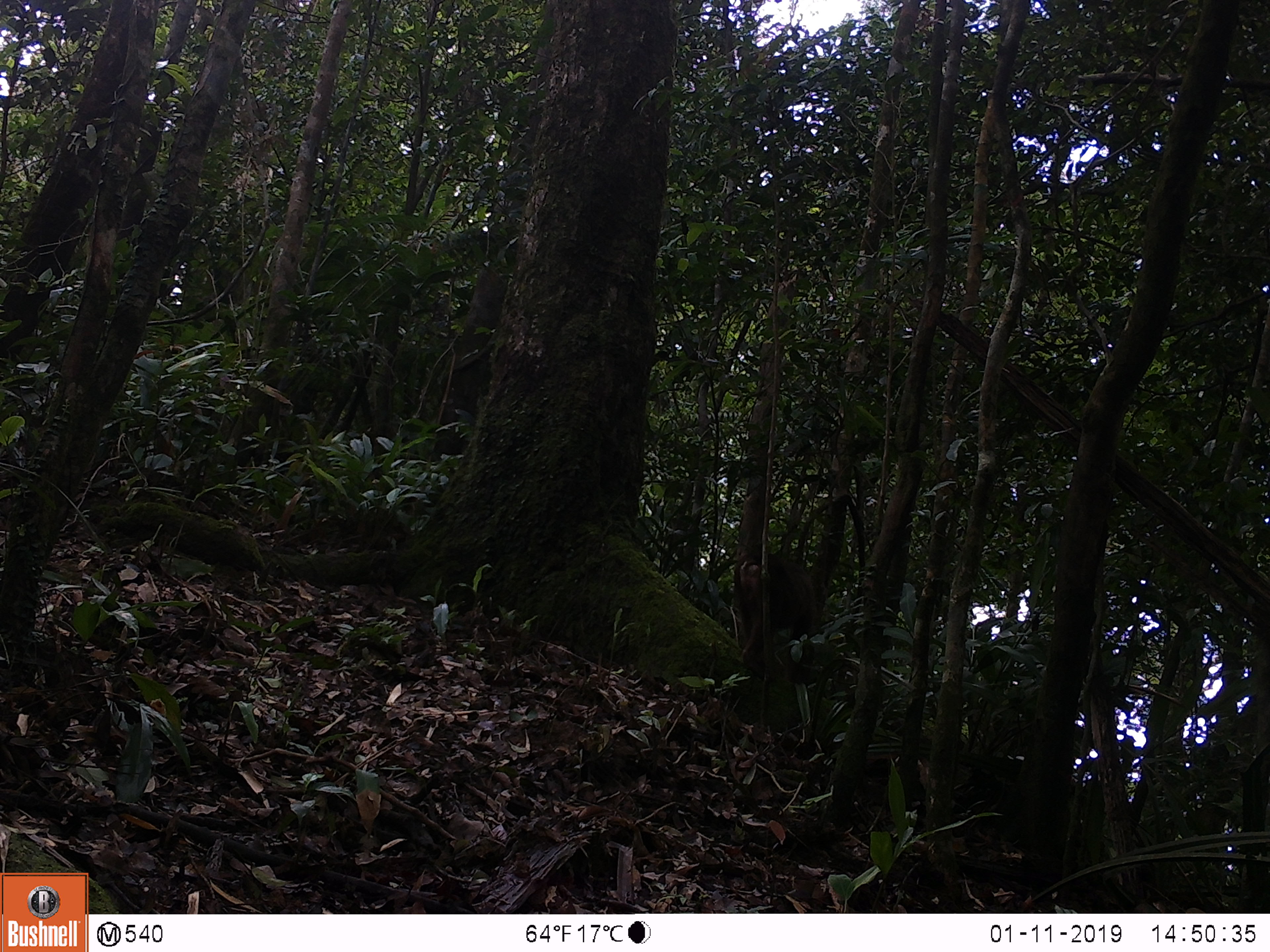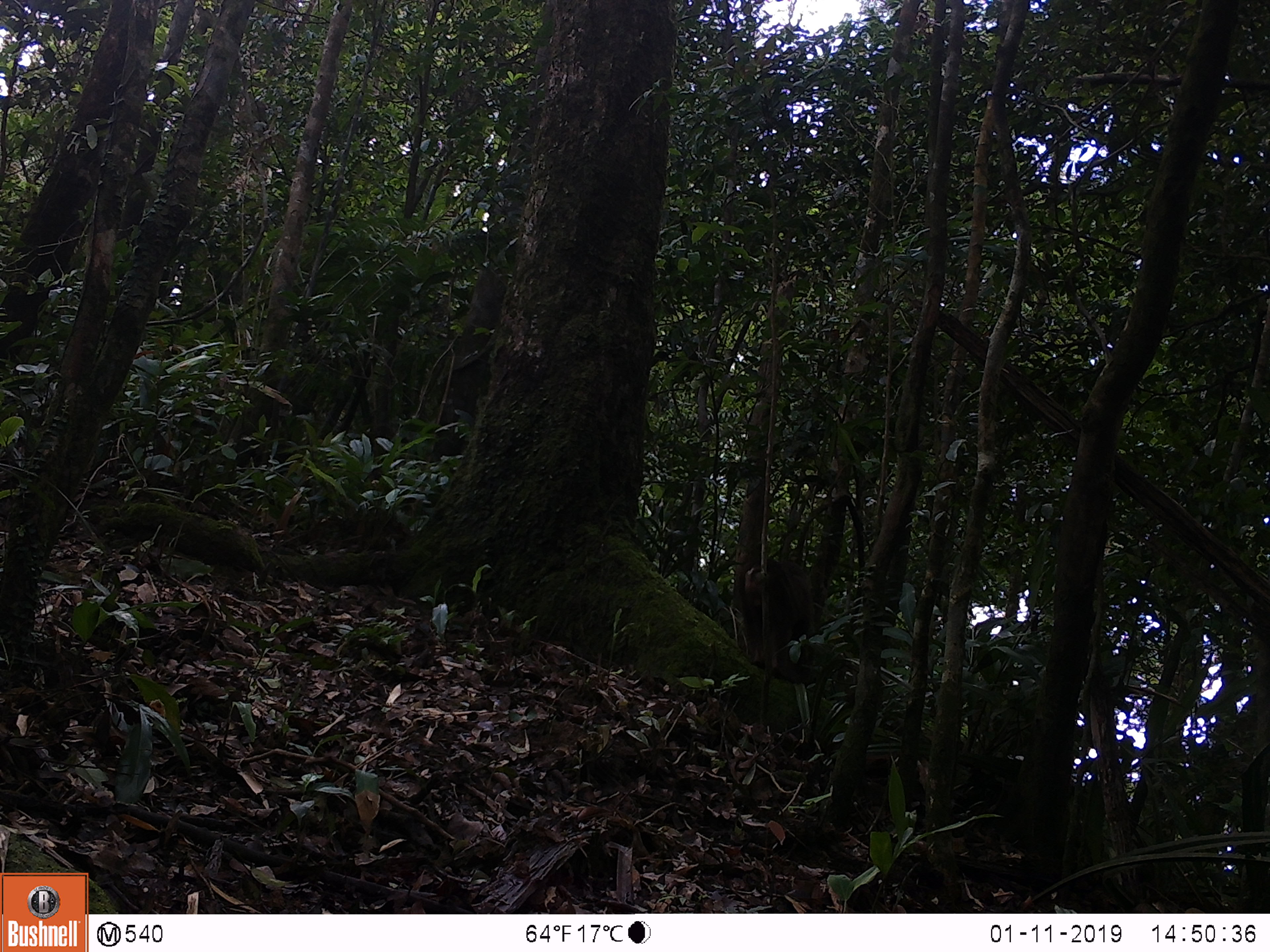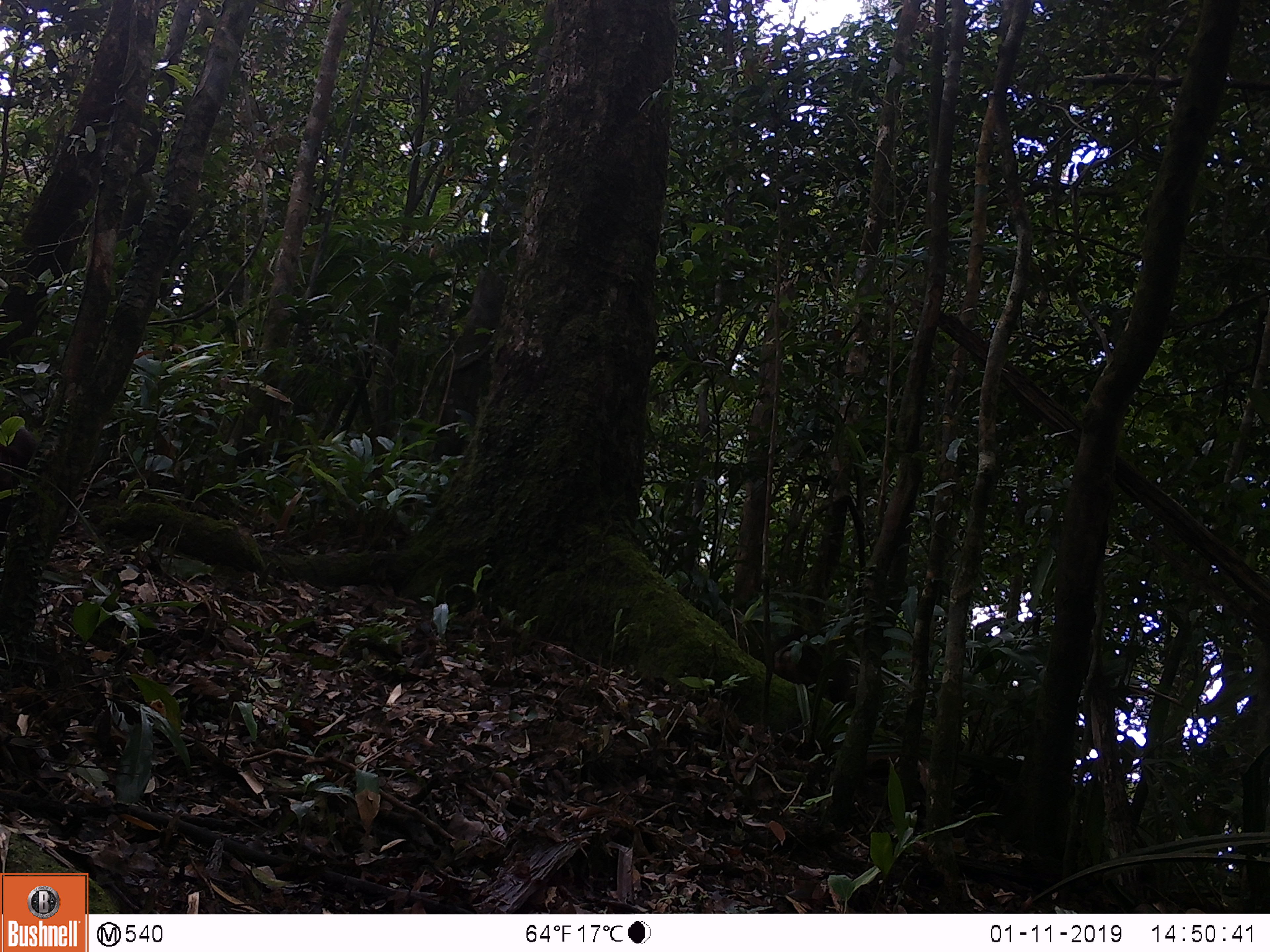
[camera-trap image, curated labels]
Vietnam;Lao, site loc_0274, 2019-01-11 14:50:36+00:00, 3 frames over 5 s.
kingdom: Animalia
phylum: Chordata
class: Mammalia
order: Primates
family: Cercopithecidae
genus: Macaca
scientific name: Macaca arctoides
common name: stump-tailed macaque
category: stump tailed macaque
Stump tailed macaque (stump-tailed macaque) (Macaca arctoides). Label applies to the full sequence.